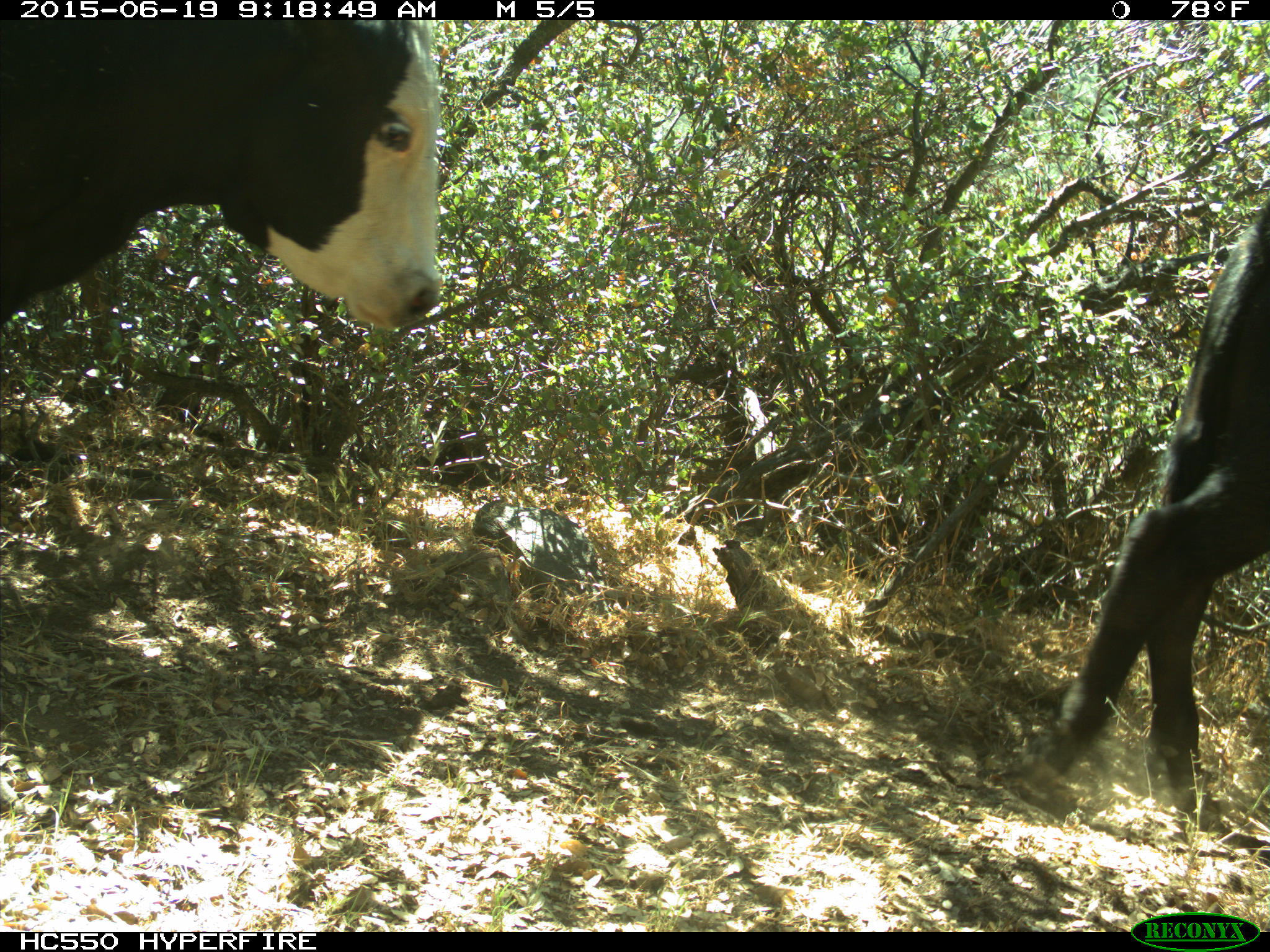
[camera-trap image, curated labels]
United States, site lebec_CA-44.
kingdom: Animalia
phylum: Chordata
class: Mammalia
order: Artiodactyla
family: Bovidae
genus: Bos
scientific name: Bos taurus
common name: domestic cow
Bos taurus (domestic cow).